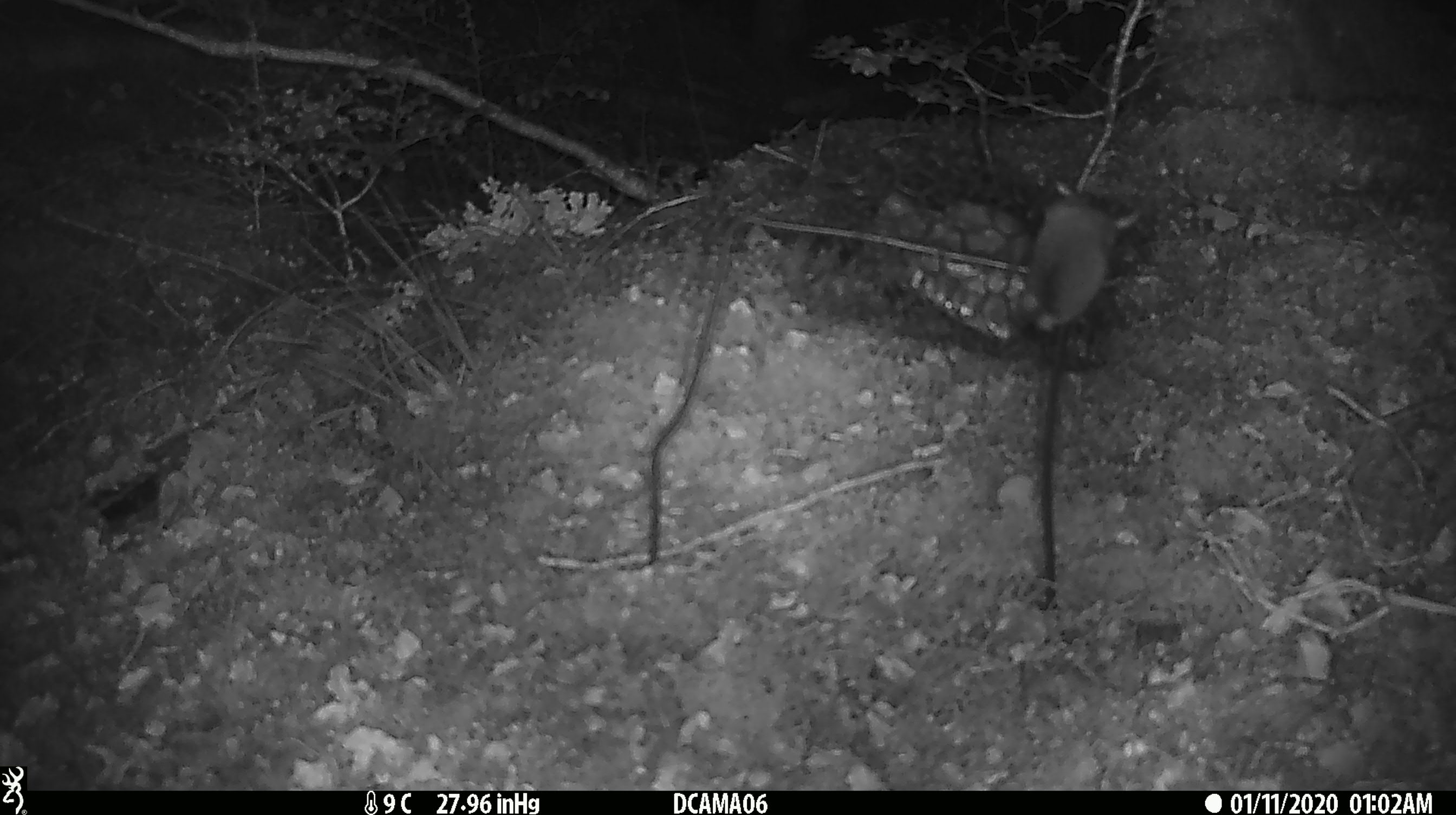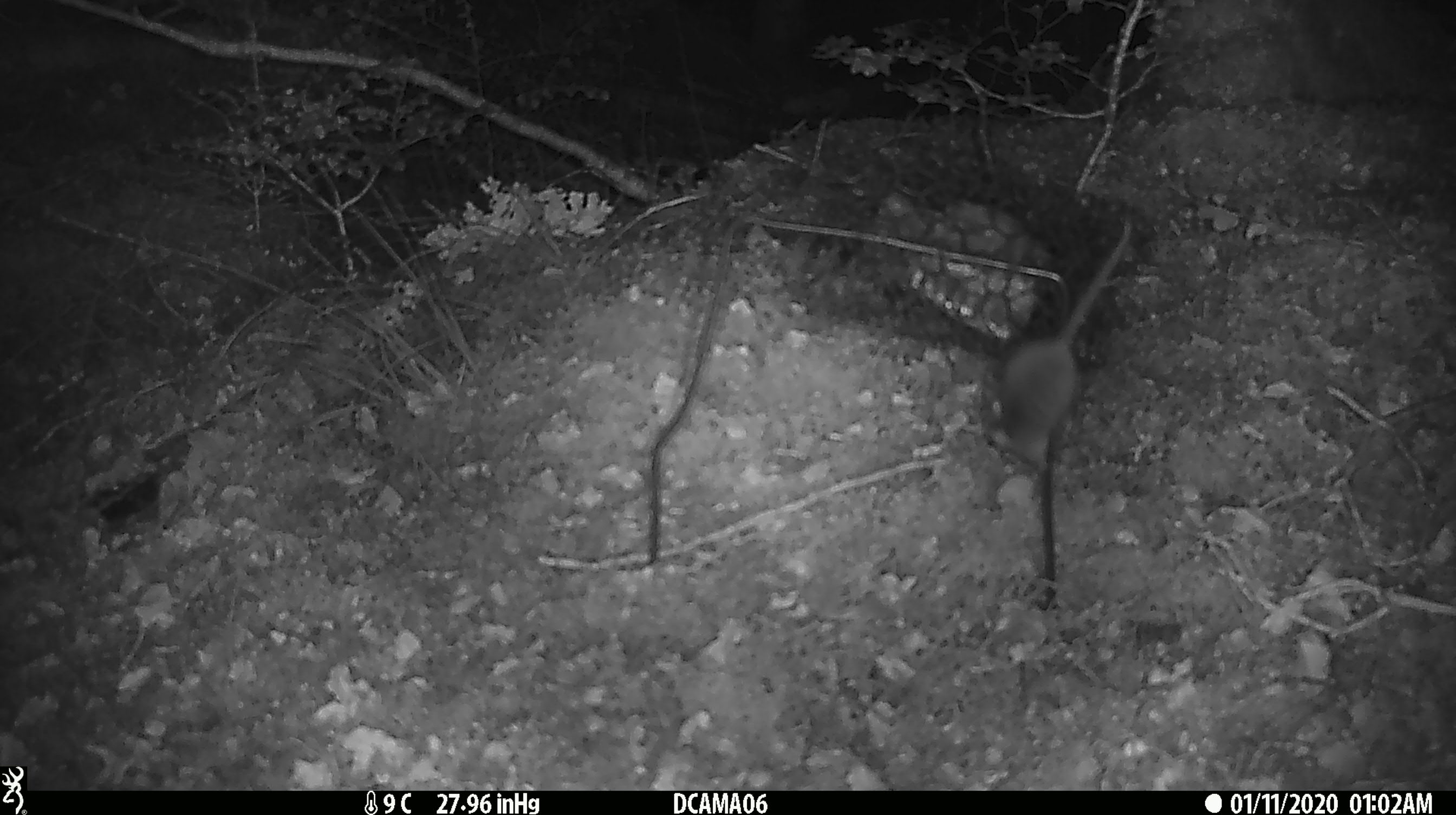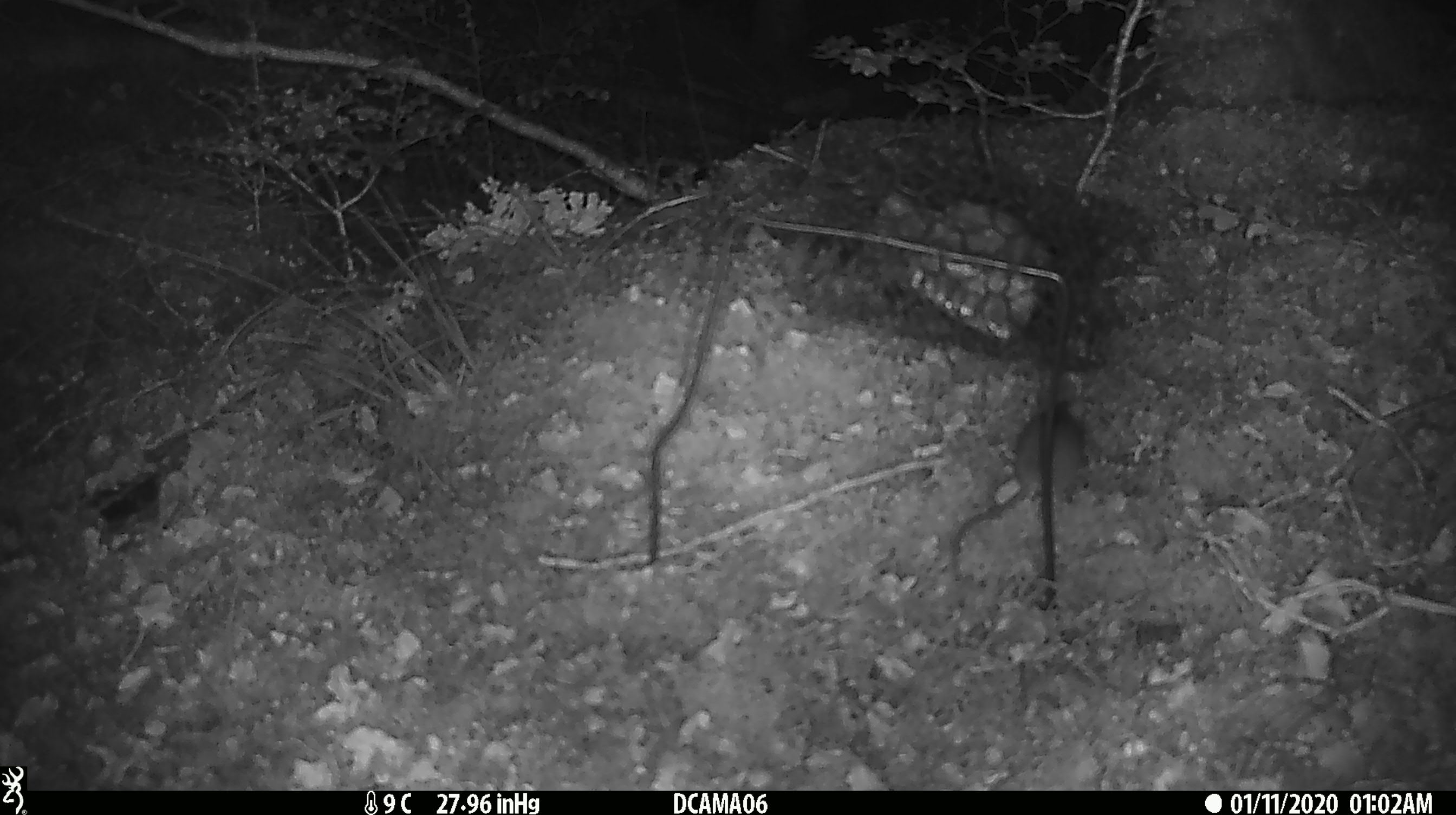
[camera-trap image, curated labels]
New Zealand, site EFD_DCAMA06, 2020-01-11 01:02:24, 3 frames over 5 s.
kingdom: Animalia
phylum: Chordata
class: Mammalia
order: Rodentia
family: Muridae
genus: Mus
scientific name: Mus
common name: mouse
Mouse (Mus).